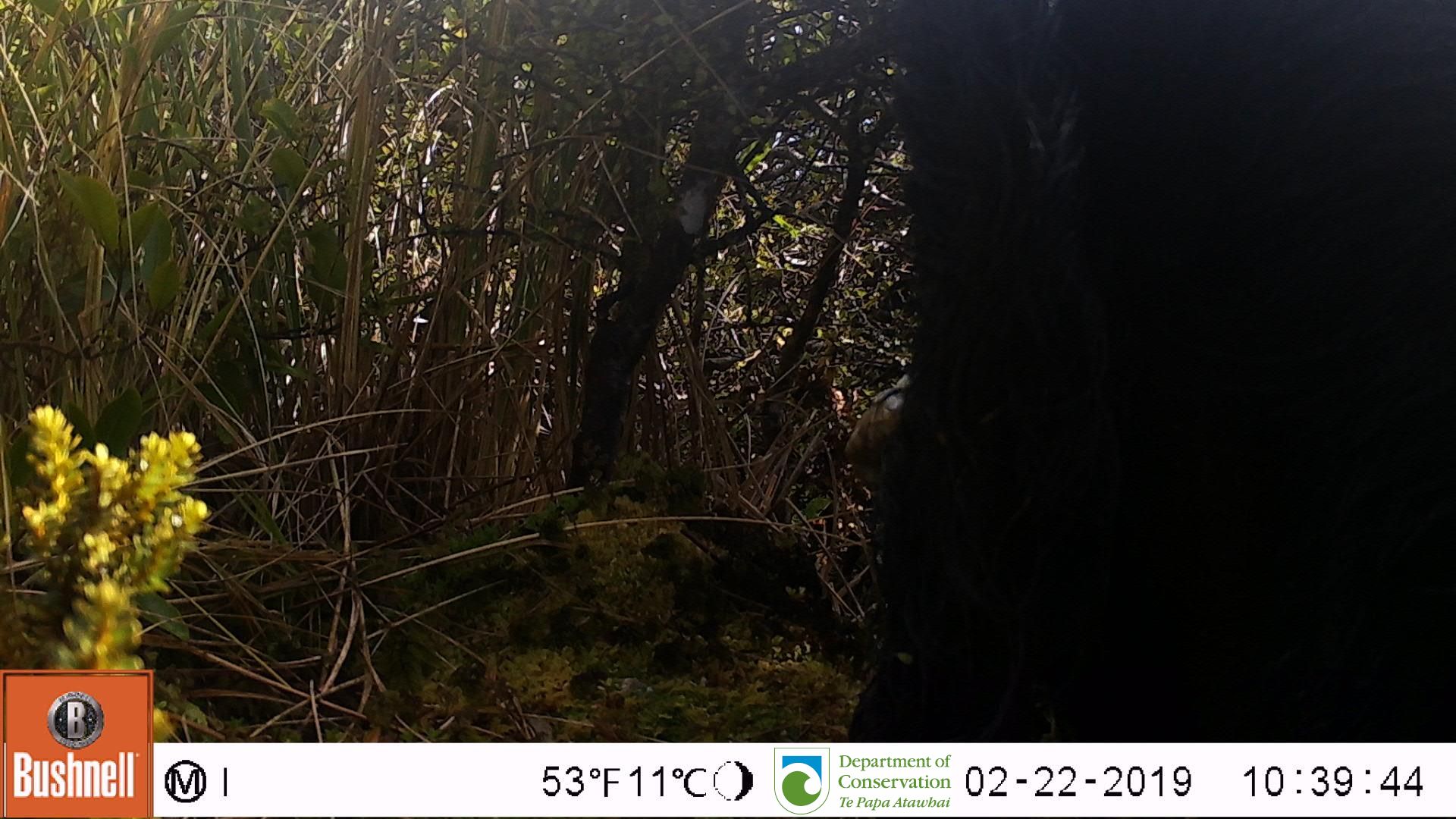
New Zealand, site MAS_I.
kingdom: Animalia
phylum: Chordata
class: Mammalia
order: Artiodactyla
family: Suidae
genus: Sus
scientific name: Sus scrofa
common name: pig